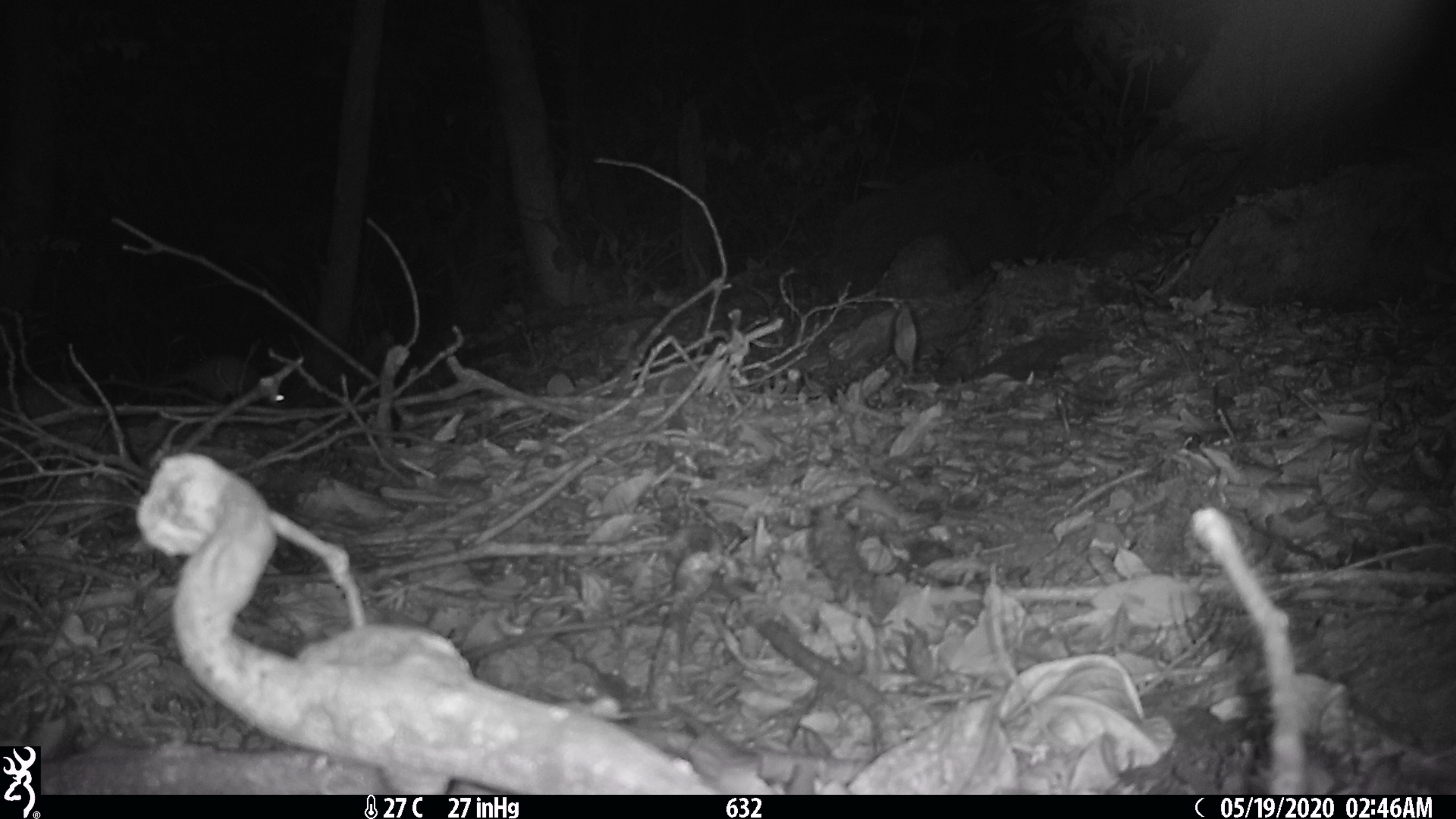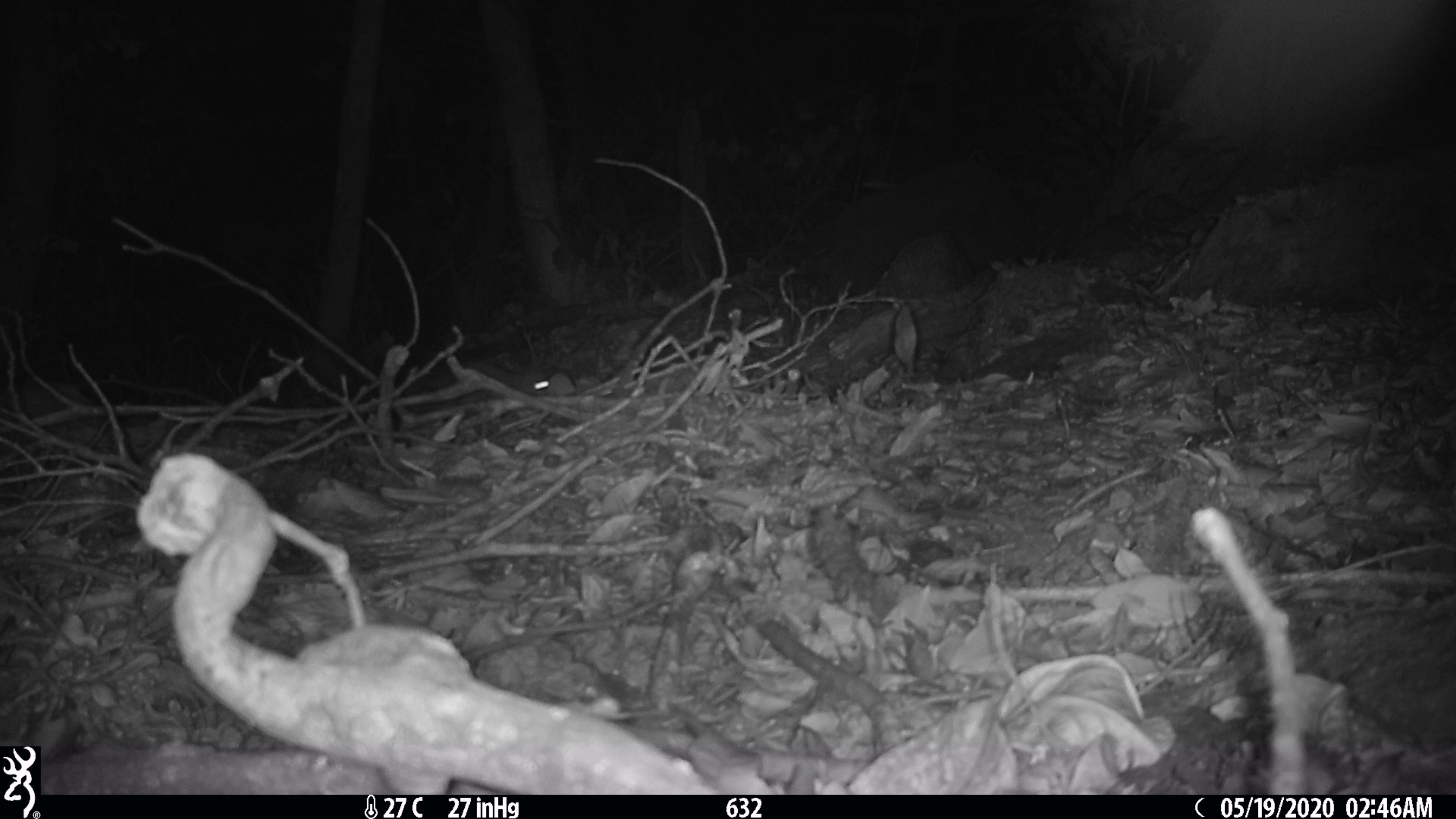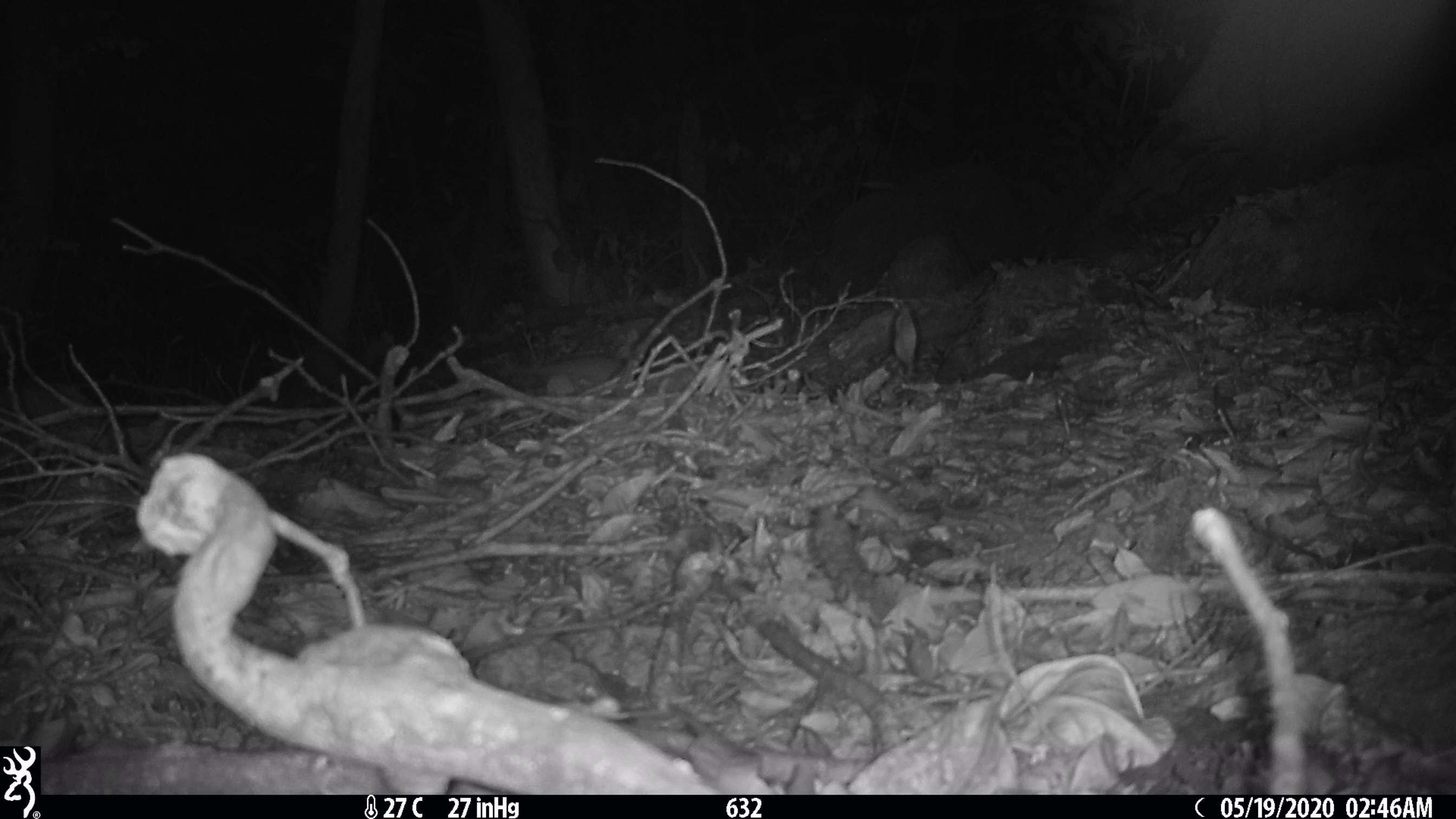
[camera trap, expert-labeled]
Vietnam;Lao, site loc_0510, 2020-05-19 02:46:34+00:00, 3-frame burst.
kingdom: Animalia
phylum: Chordata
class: Mammalia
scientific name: Mammalia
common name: mammal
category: unidentified small mammal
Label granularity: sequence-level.